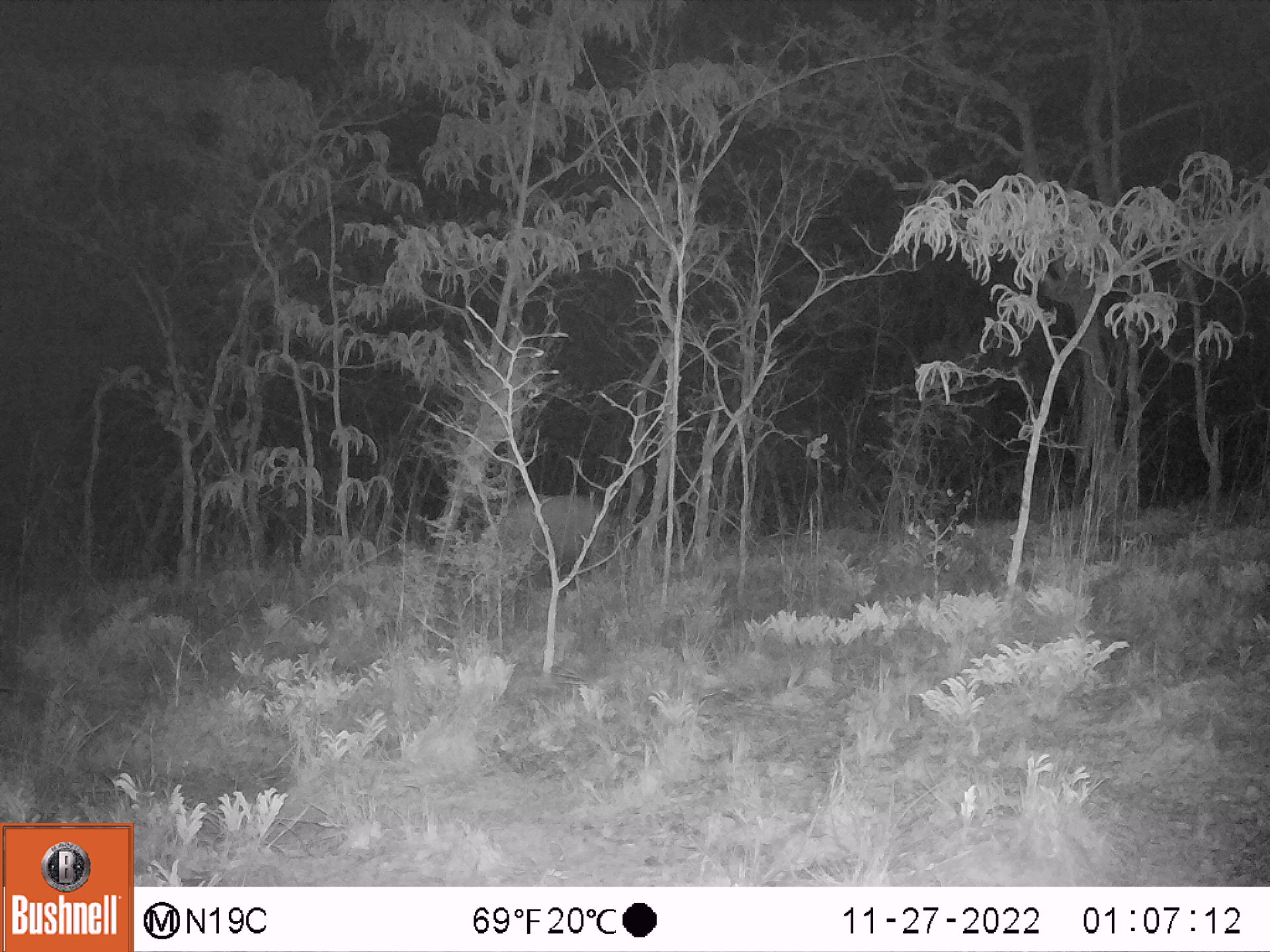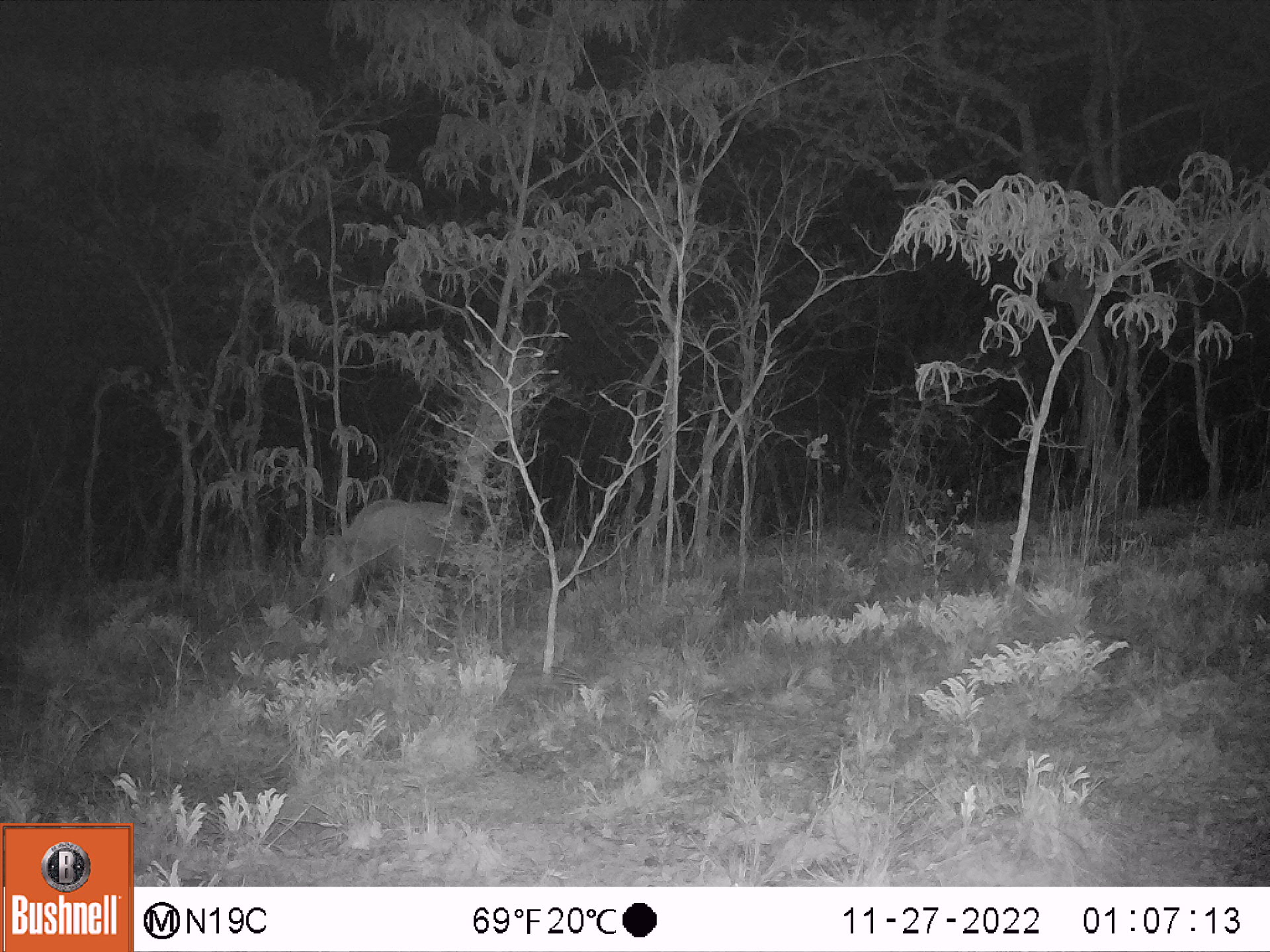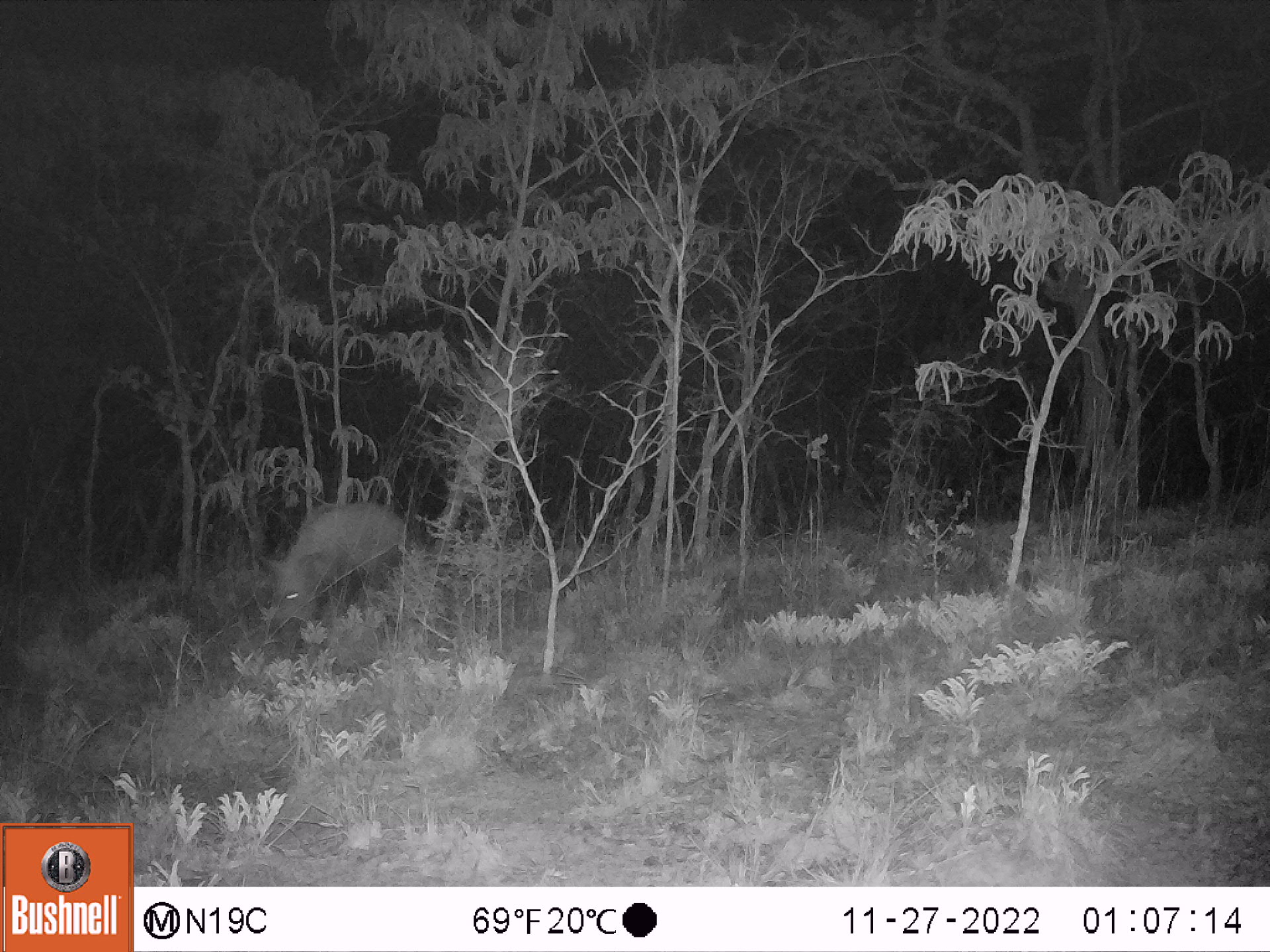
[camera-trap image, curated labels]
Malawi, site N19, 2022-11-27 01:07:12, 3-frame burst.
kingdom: Animalia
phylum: Chordata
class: Mammalia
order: Artiodactyla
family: Suidae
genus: Potamochoerus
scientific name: Potamochoerus larvatus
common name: bushpig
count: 1